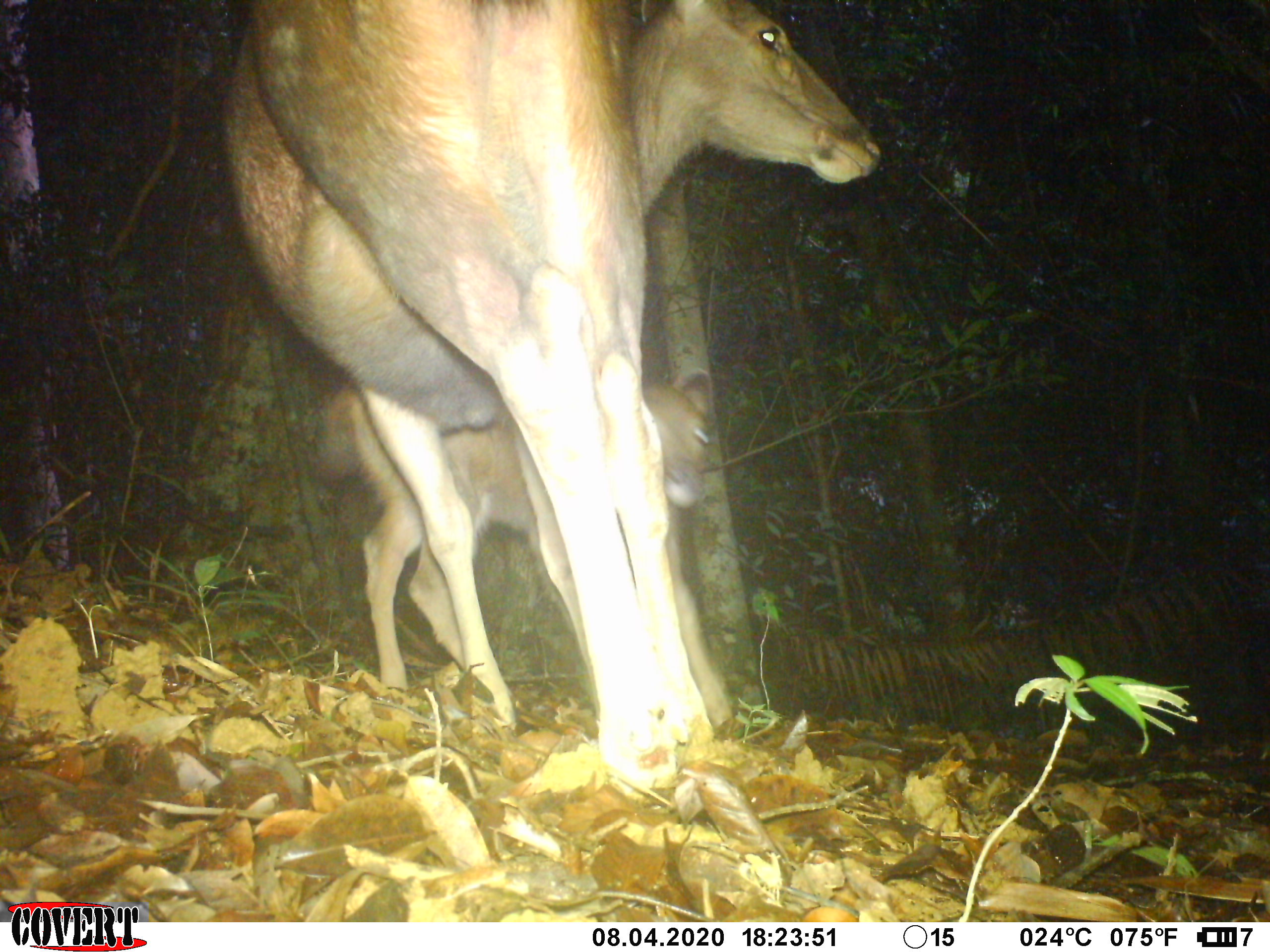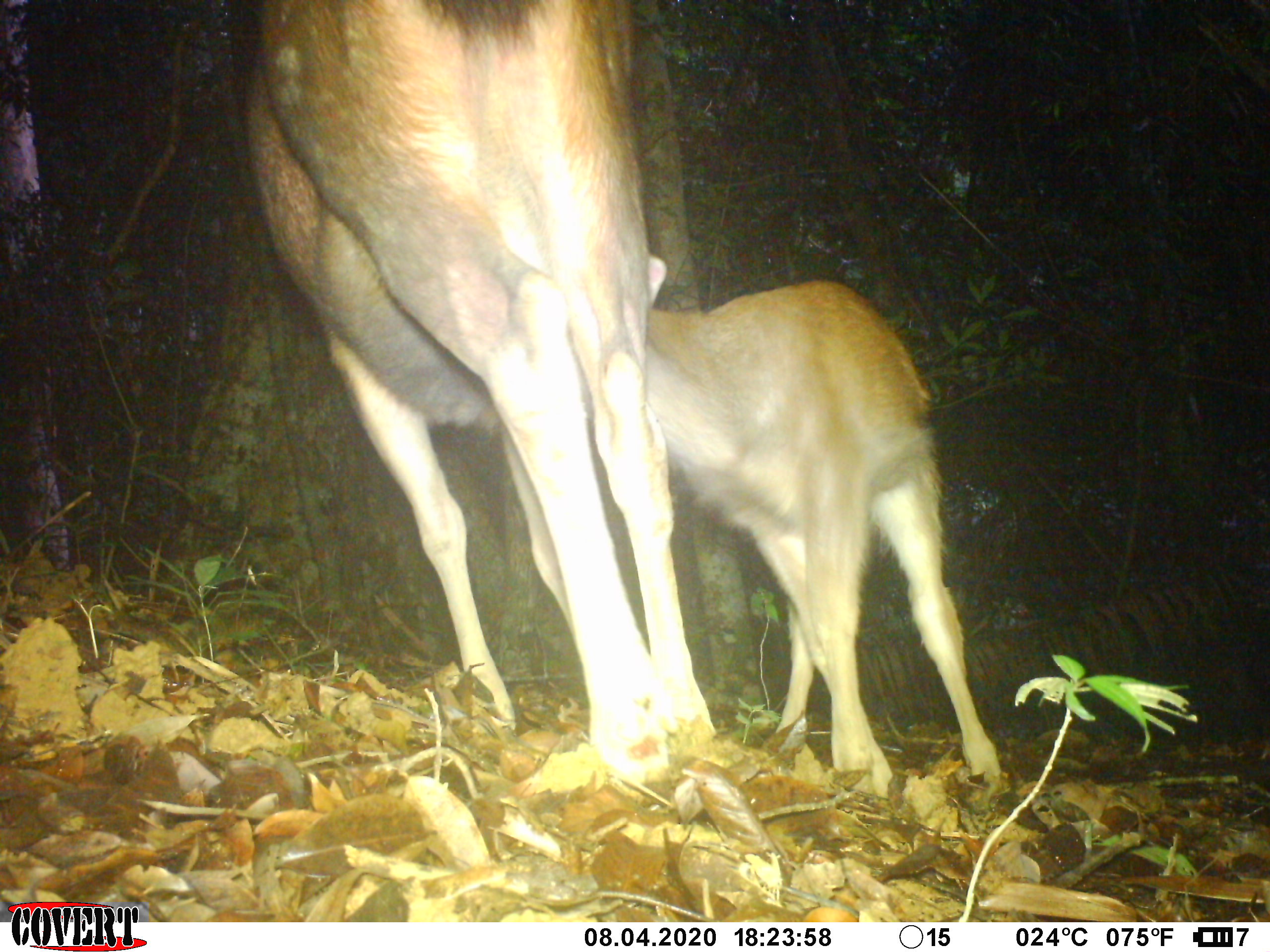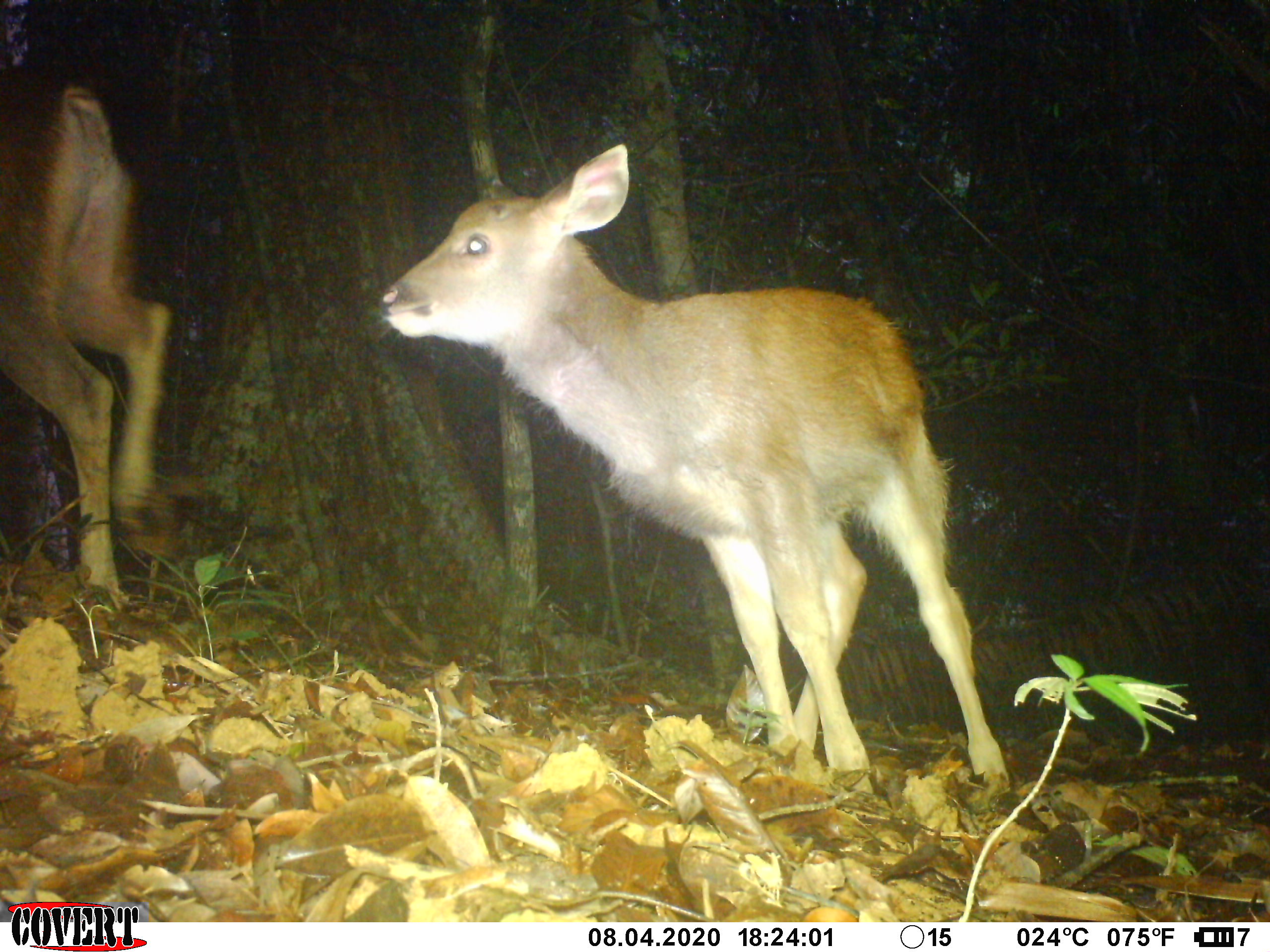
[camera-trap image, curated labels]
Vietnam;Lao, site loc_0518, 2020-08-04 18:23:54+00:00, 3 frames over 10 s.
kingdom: Animalia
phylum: Chordata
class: Mammalia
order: Artiodactyla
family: Cervidae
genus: Rusa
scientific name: Rusa unicolor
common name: sambar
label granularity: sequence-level